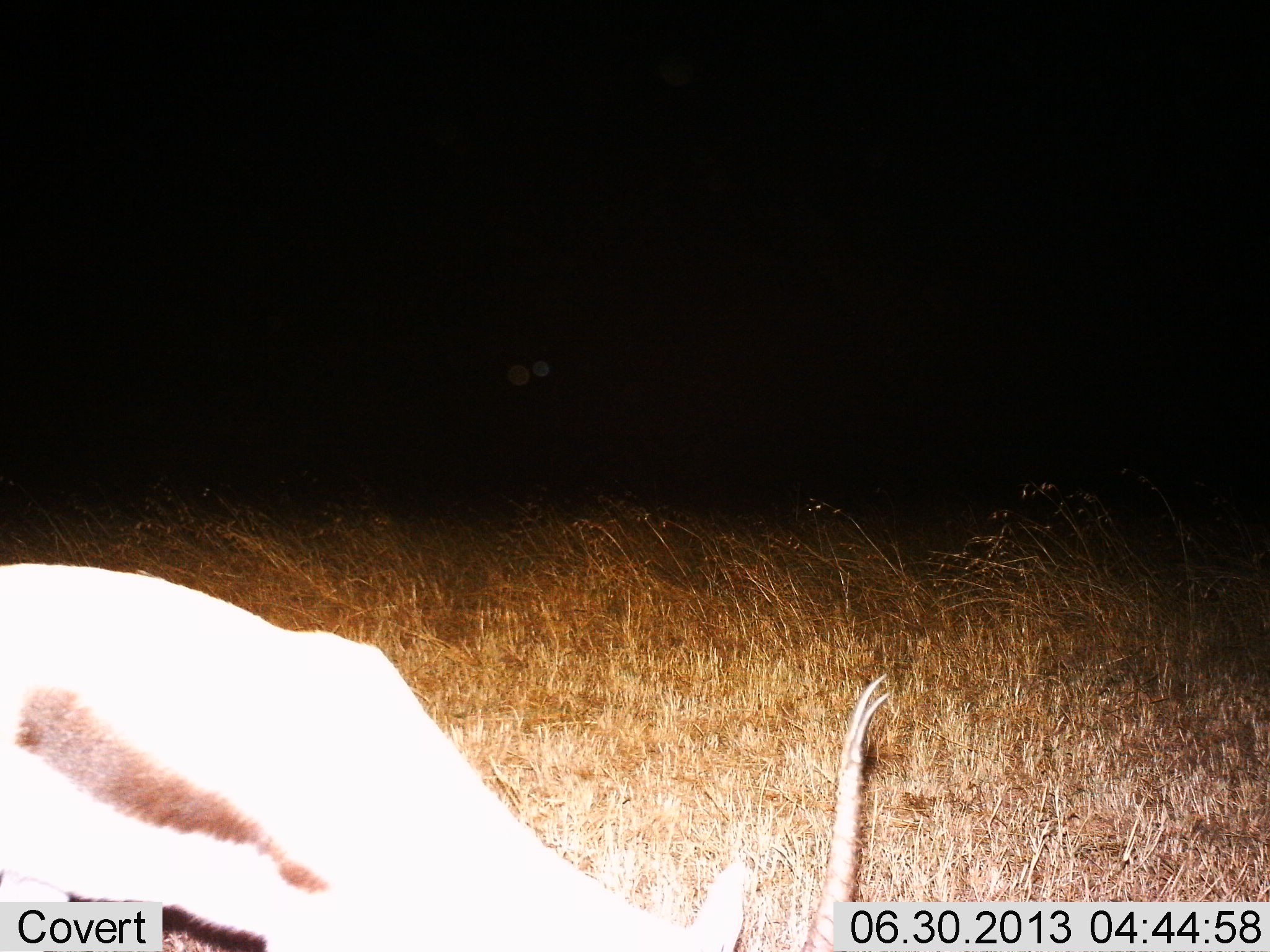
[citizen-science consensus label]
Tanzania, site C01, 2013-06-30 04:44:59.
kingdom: Animalia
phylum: Chordata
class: Mammalia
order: Artiodactyla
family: Bovidae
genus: Eudorcas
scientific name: Eudorcas thomsonii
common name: thomson's gazelle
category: gazellethomsons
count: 1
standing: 40%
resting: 0%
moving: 0%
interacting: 0%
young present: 0%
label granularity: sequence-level